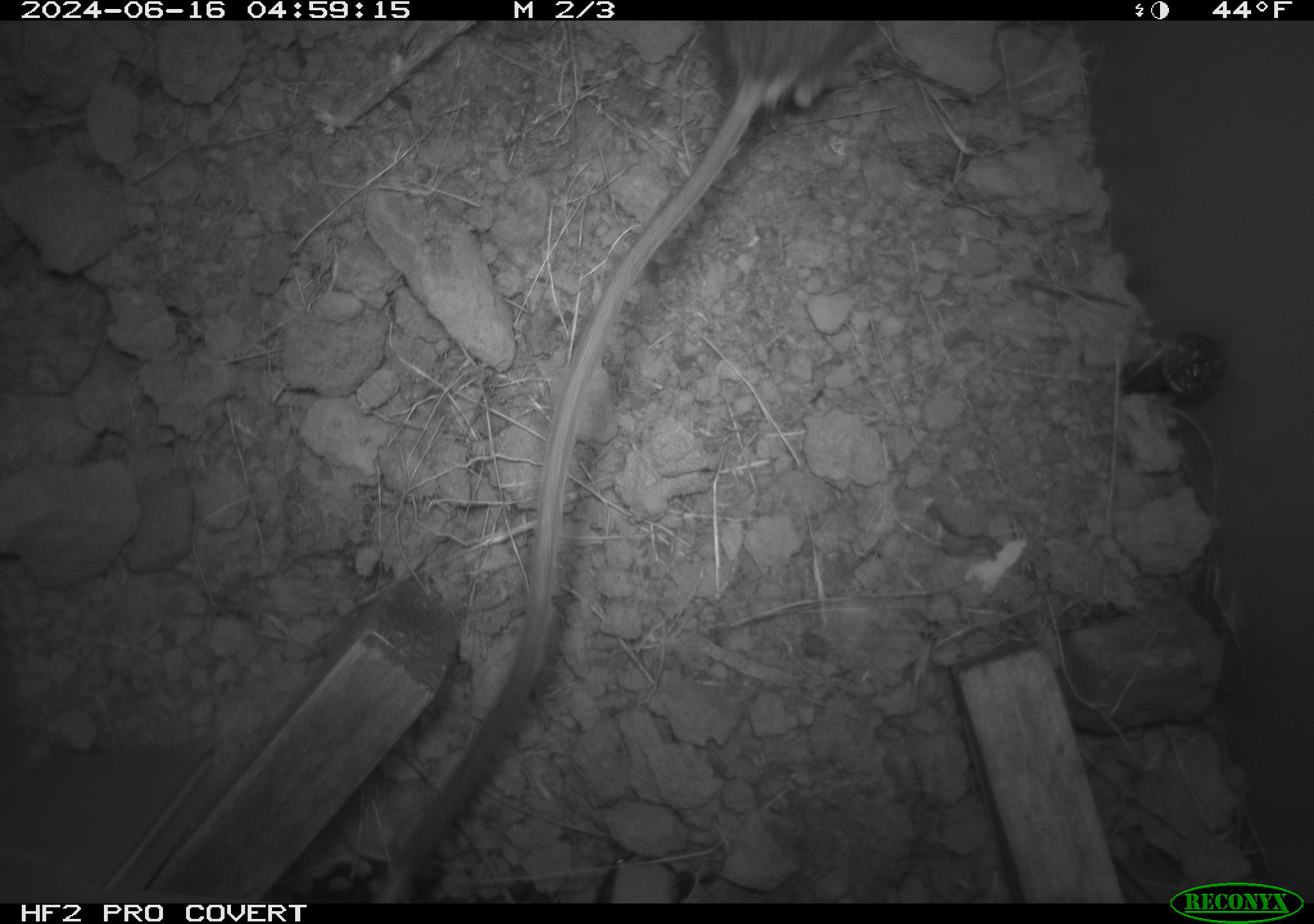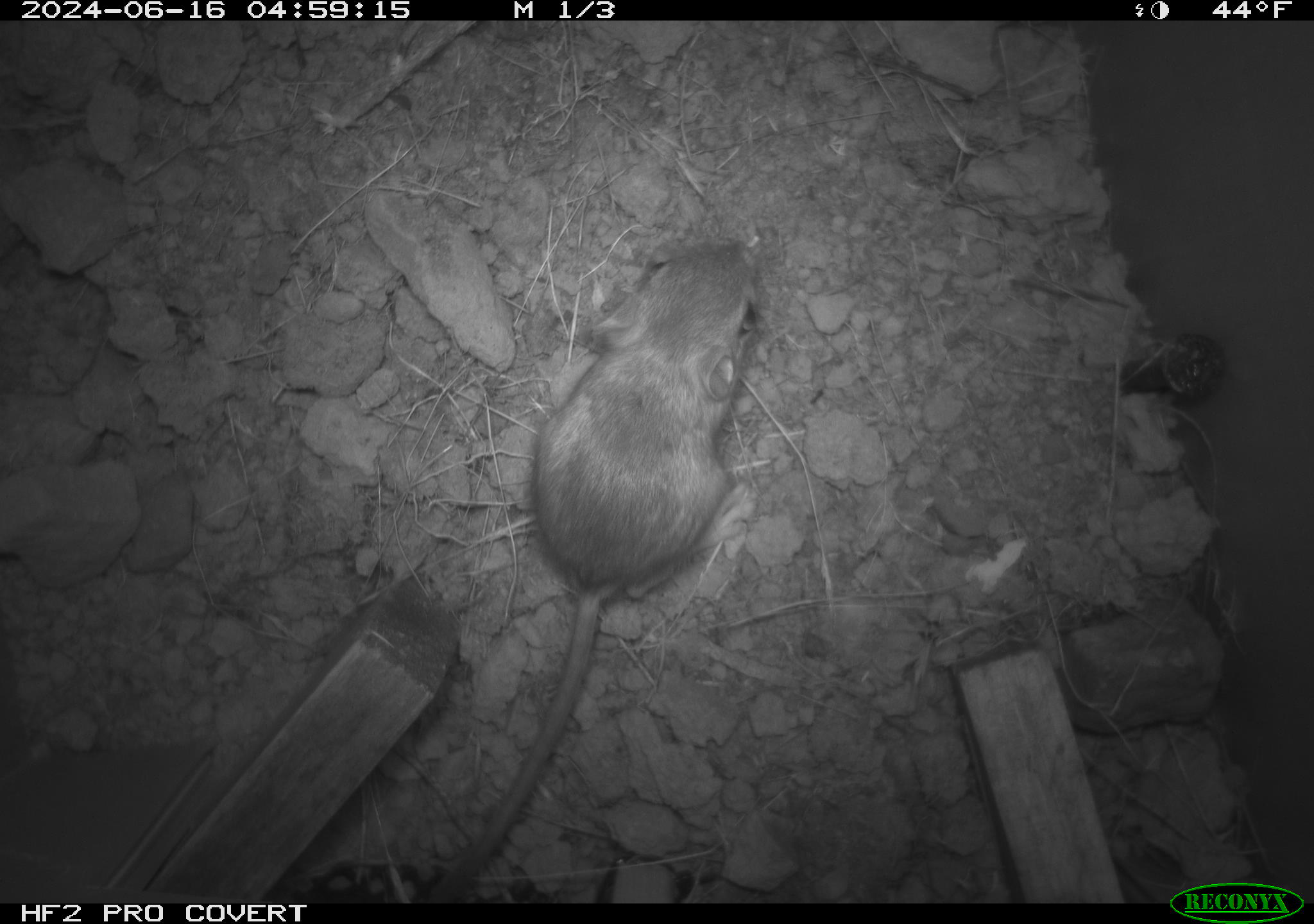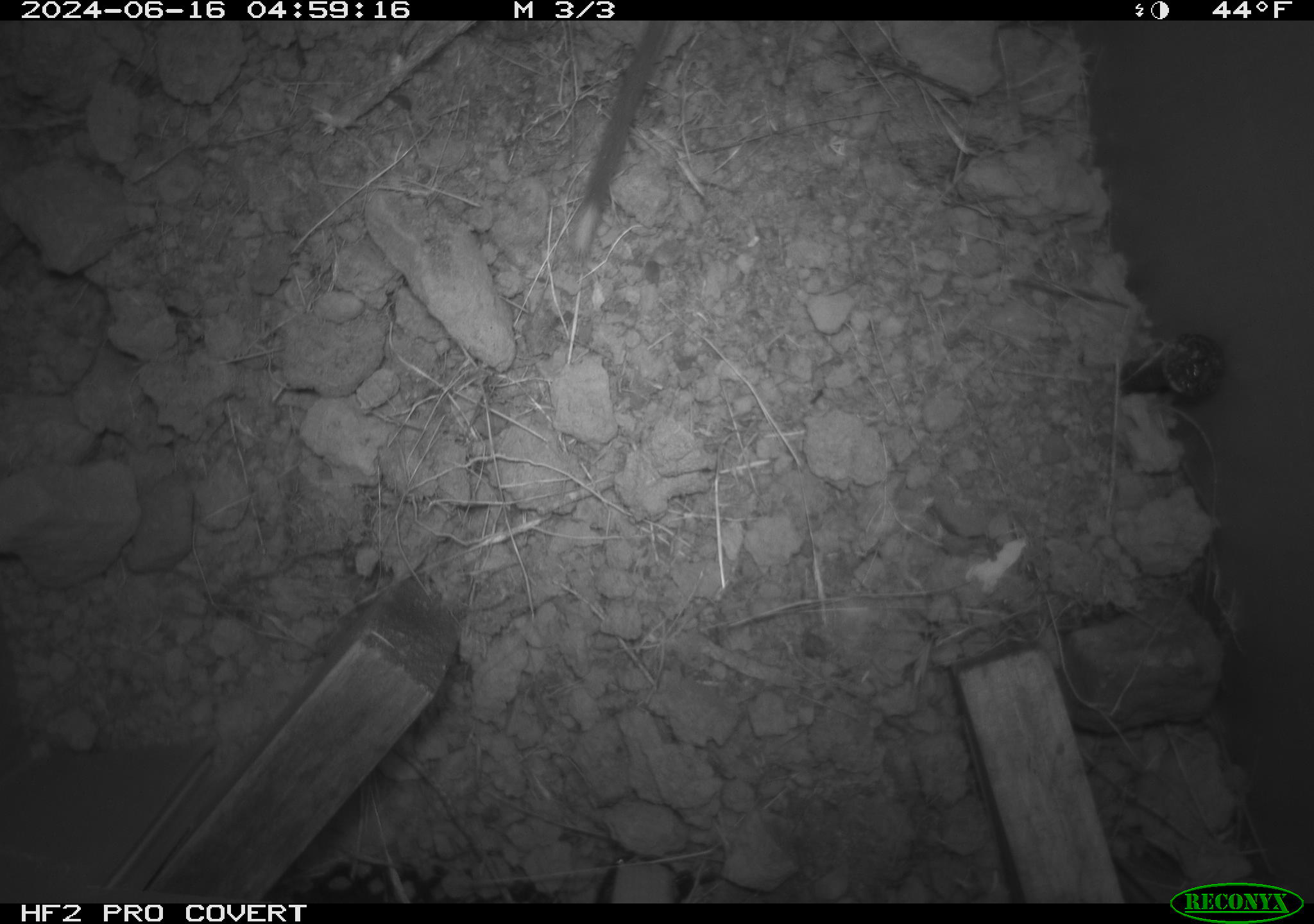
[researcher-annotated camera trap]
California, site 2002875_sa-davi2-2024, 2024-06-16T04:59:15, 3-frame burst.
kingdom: Animalia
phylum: Chordata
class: Mammalia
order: Rodentia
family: Heteromyidae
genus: Dipodomys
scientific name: Dipodomys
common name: kangaroo rats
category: dipodomys species